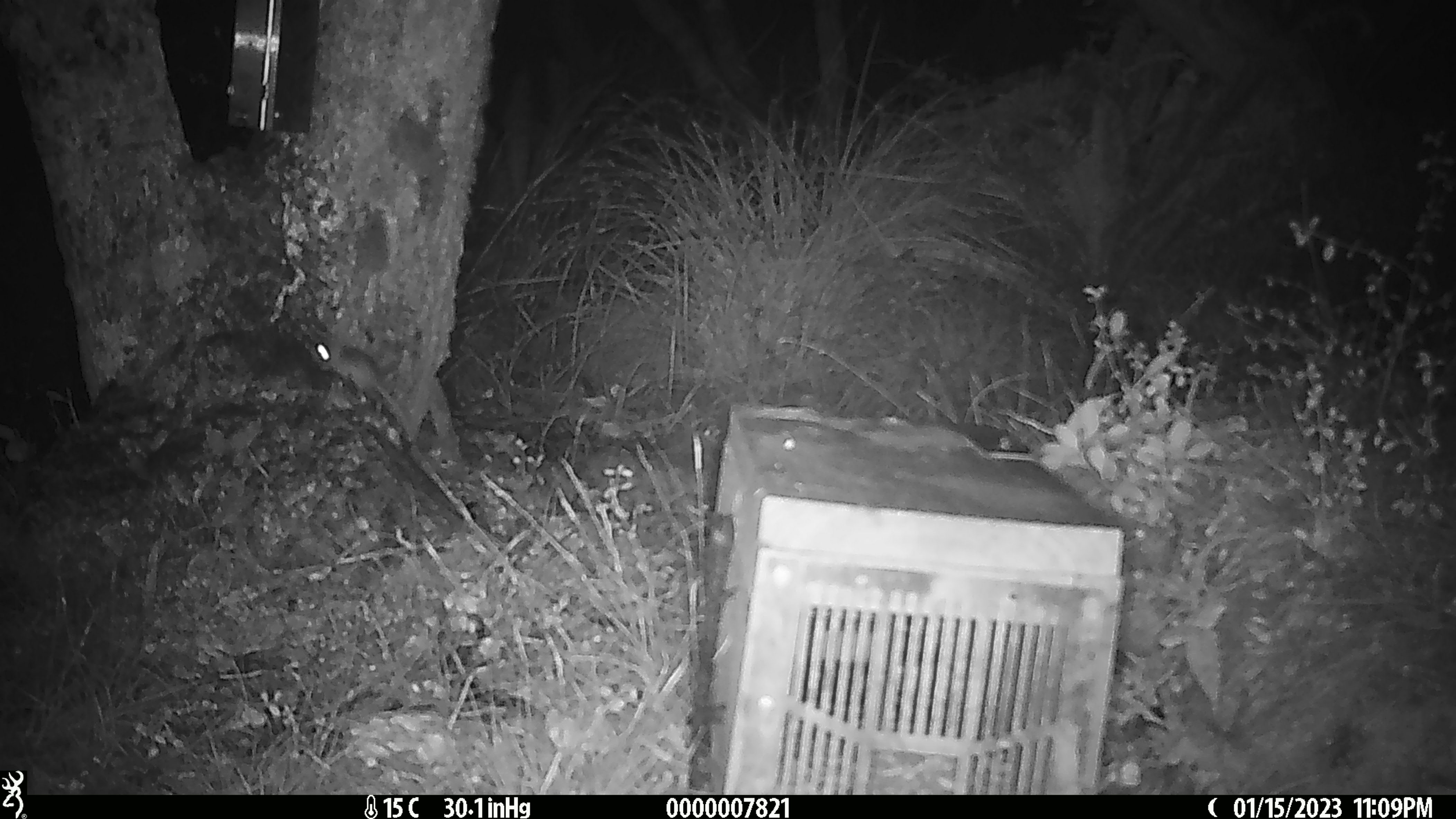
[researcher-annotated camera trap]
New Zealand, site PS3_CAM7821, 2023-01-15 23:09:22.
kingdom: Animalia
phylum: Chordata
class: Mammalia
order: Rodentia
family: Muridae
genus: Mus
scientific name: Mus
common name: mouse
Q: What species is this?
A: Mouse (Mus).